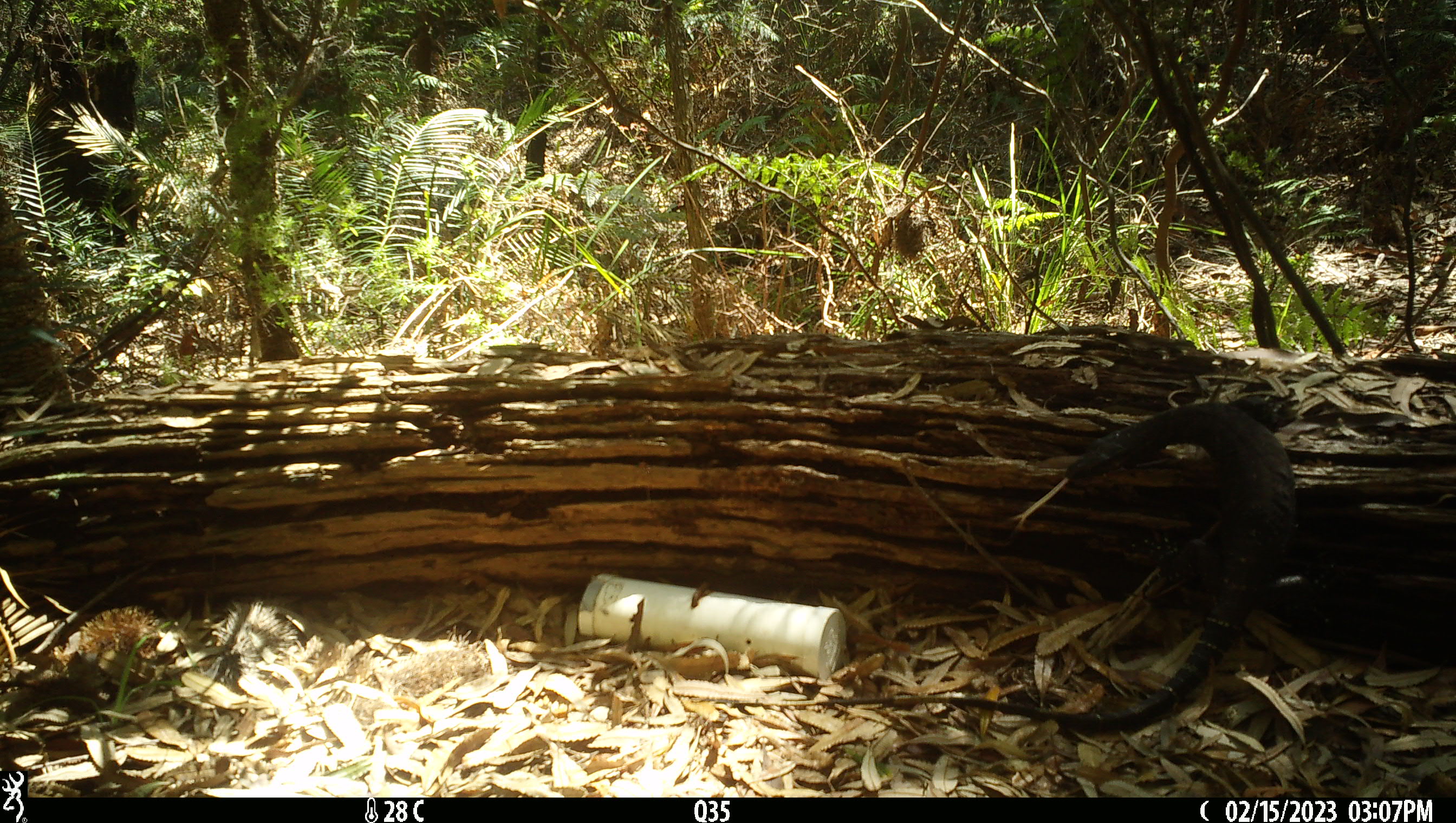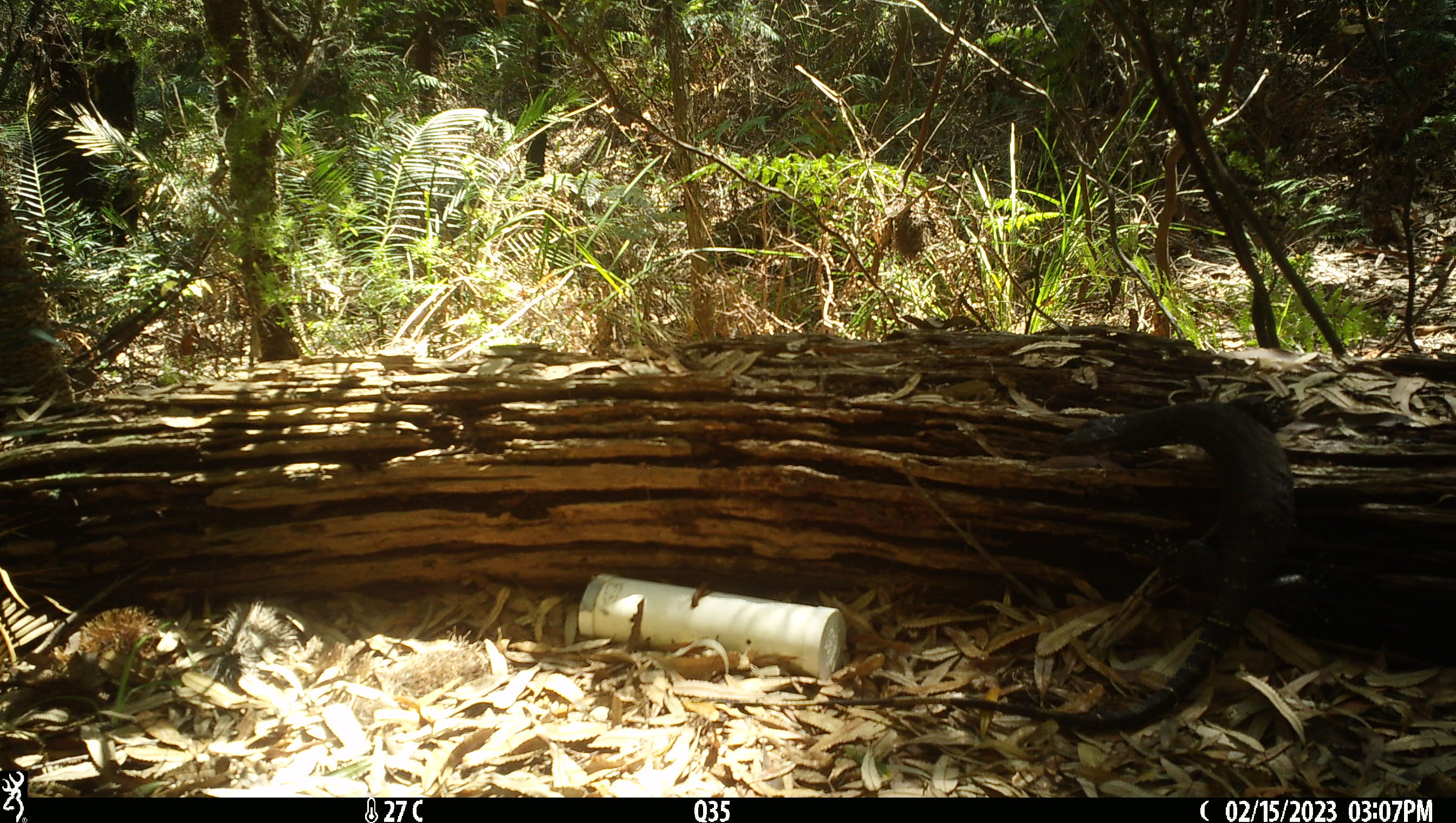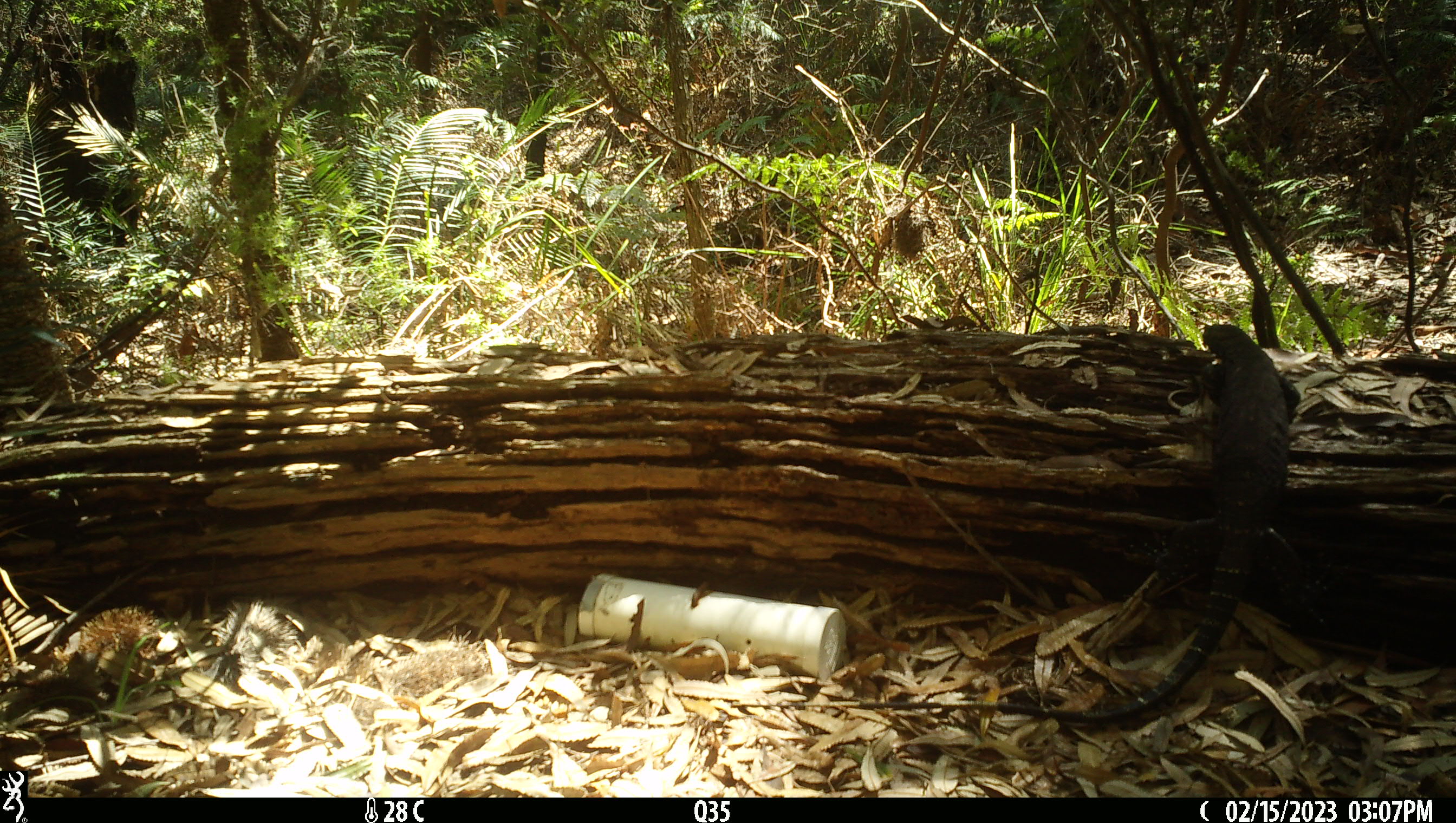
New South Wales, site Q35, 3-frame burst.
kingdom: Animalia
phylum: Chordata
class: Reptilia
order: Squamata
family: Varanidae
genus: Varanus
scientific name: Varanus varius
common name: lace monitor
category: goanna